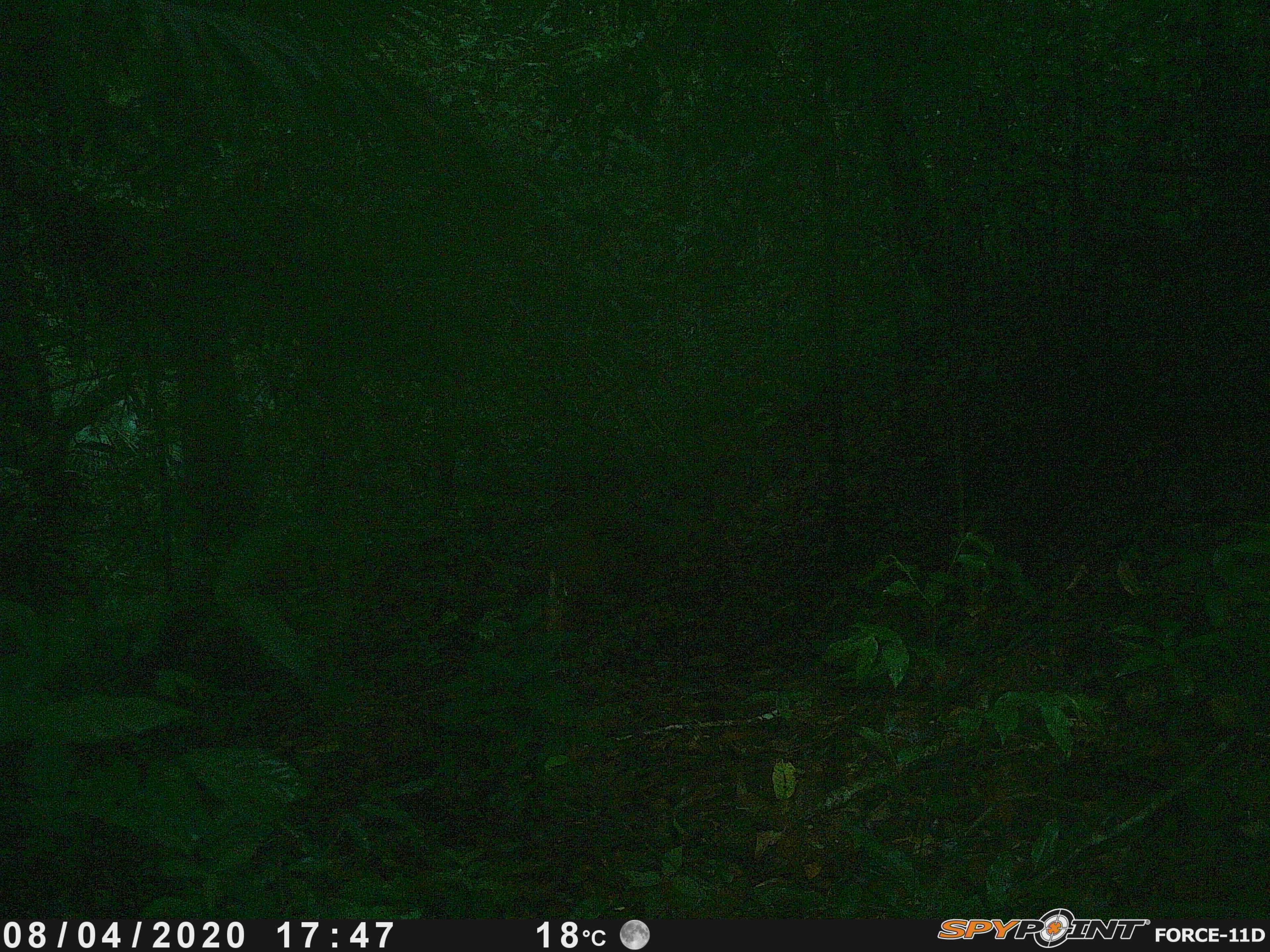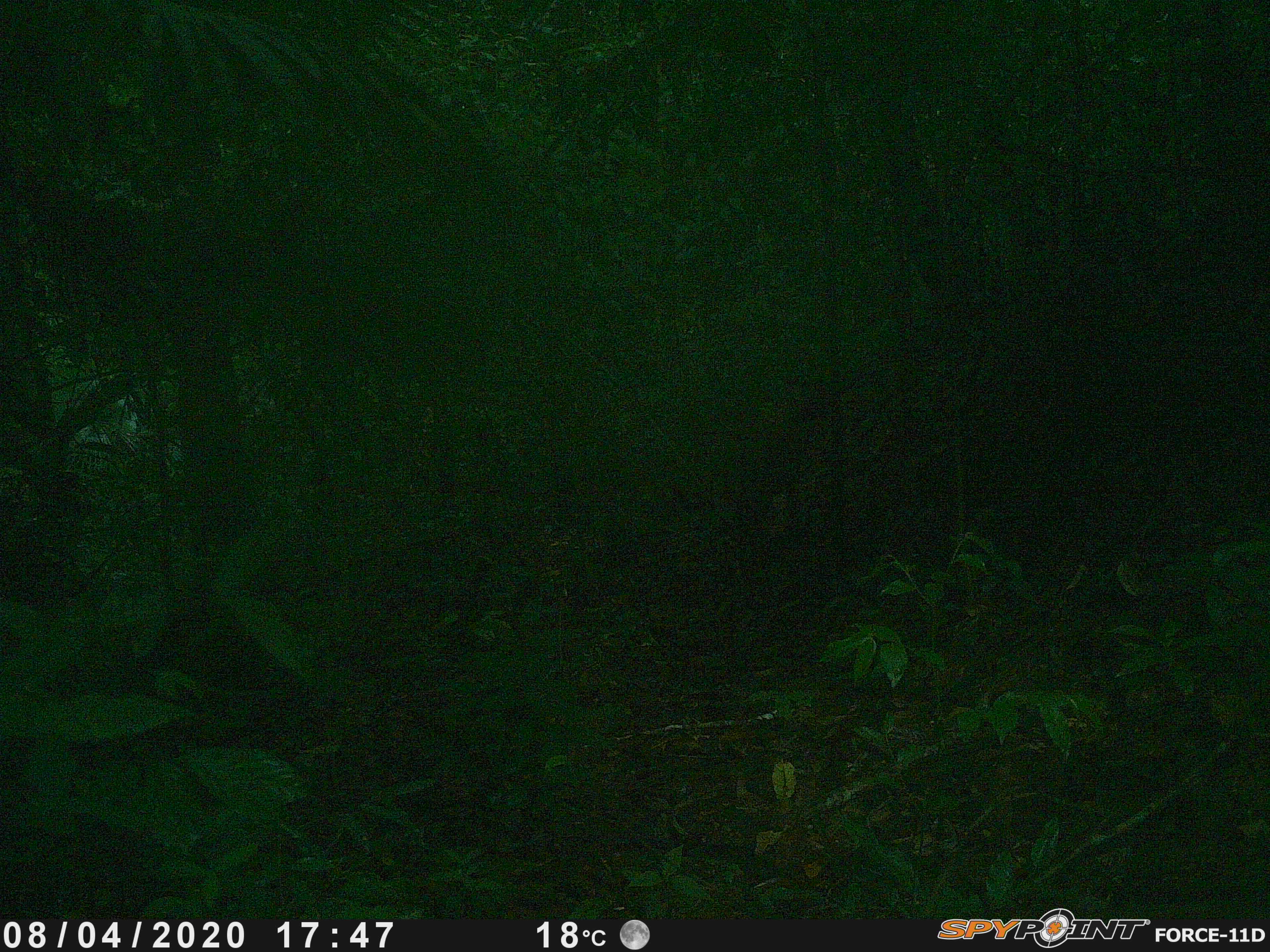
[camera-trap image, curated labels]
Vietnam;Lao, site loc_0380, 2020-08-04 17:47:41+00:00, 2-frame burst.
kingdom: Animalia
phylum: Chordata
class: Mammalia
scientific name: Mammalia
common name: mammal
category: unidentified mammal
Unidentified mammal (mammal) (Mammalia). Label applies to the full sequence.